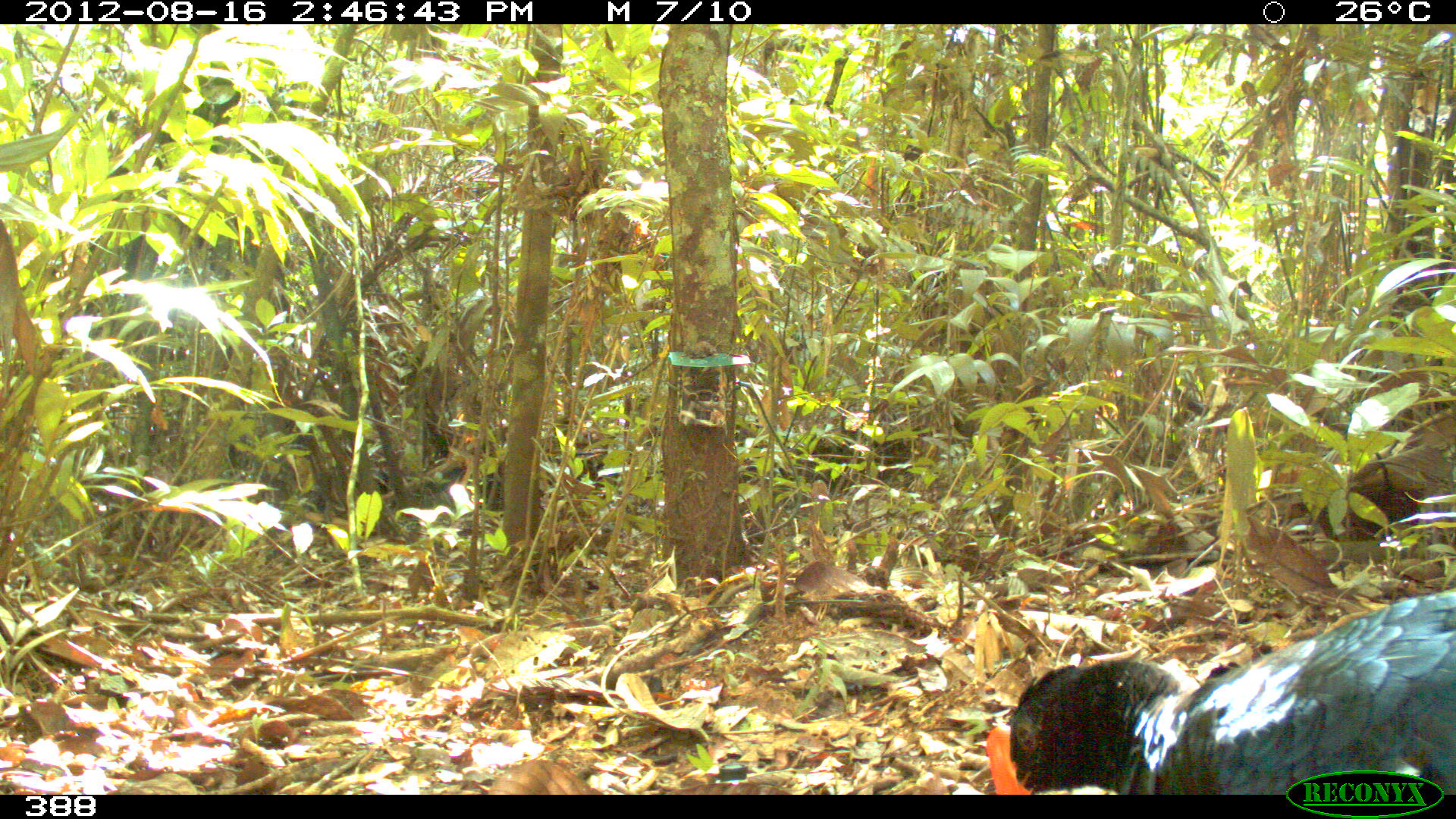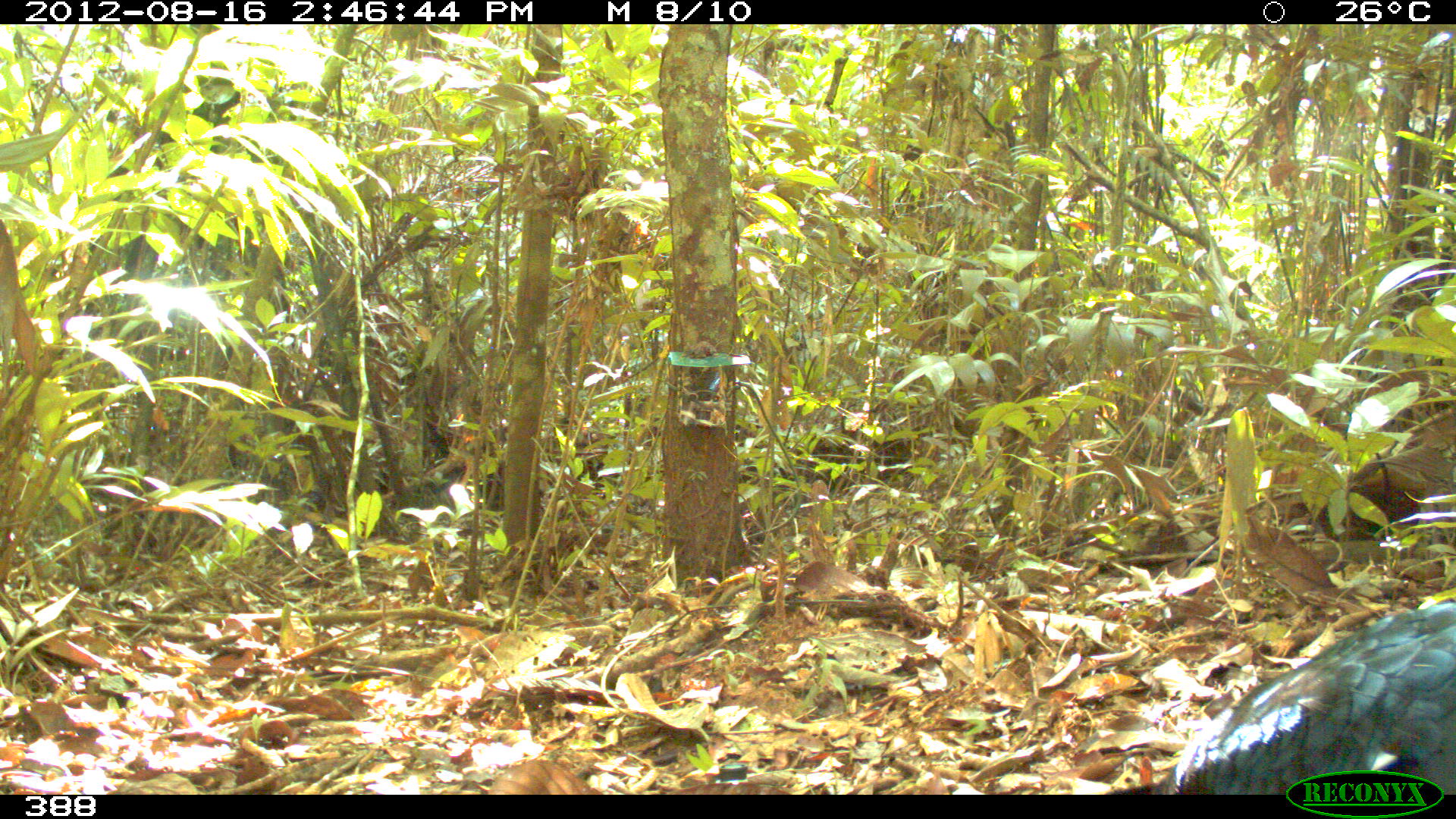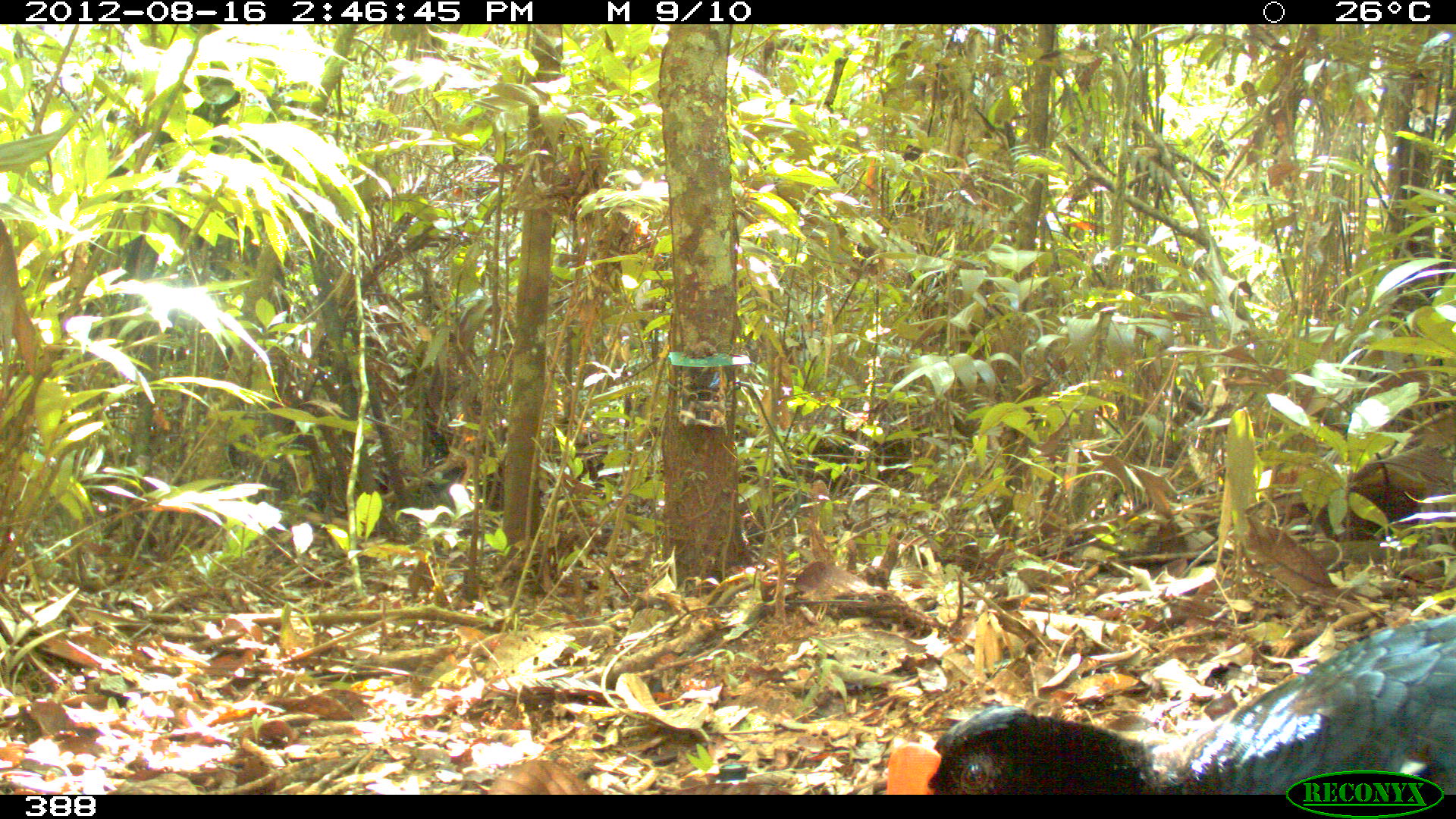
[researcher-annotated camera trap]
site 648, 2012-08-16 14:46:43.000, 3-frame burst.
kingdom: Animalia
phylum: Chordata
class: Aves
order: Galliformes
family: Cracidae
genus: Mitu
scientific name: Mitu tuberosum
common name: razor-billed curassow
Mitu tuberosum (razor-billed curassow).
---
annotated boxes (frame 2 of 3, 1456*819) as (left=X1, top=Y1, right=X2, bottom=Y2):
mitu tuberosum: (left=1105, top=600, right=1456, bottom=795)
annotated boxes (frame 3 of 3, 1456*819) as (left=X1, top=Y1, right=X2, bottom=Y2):
mitu tuberosum: (left=886, top=607, right=1456, bottom=794)